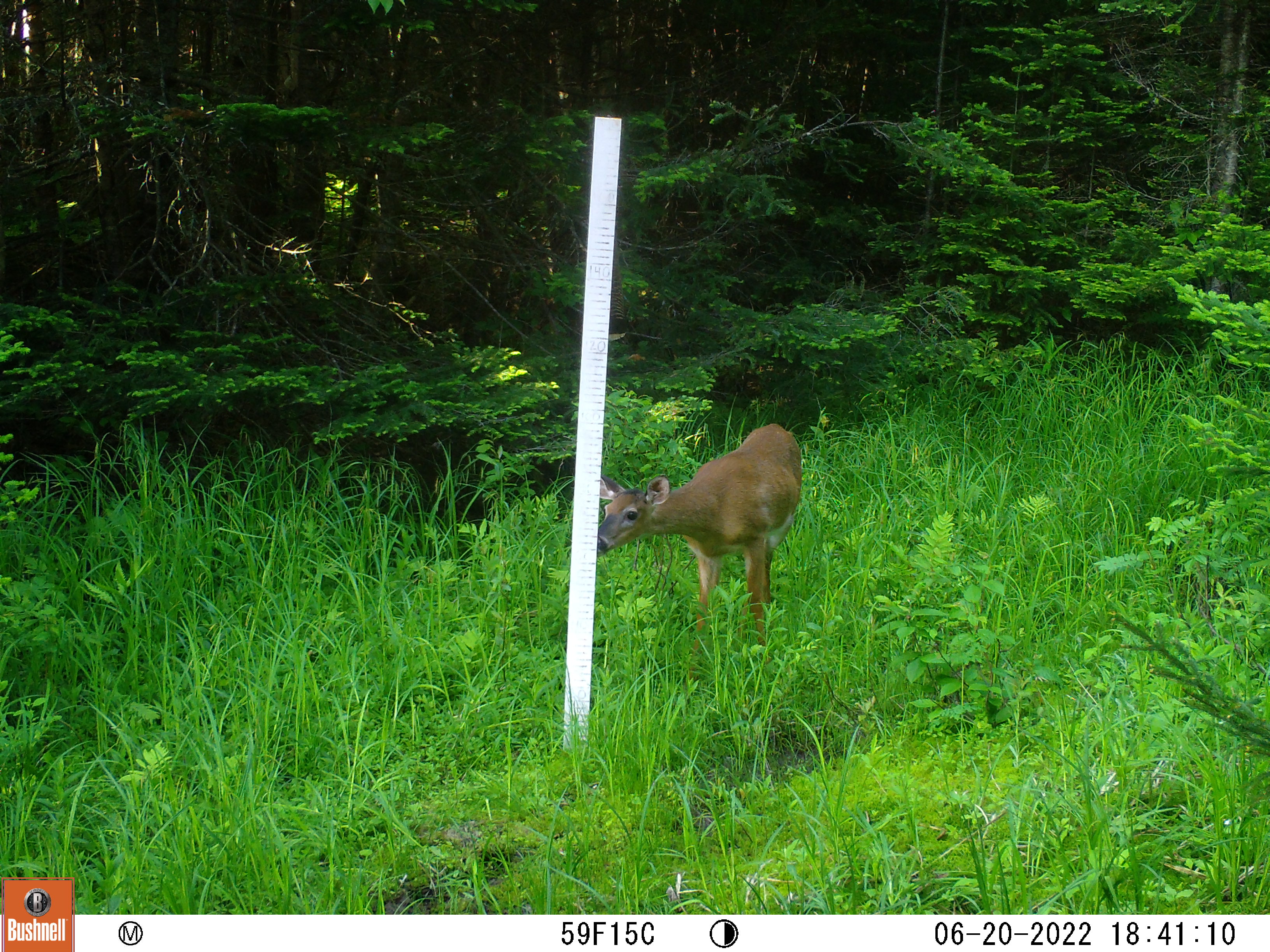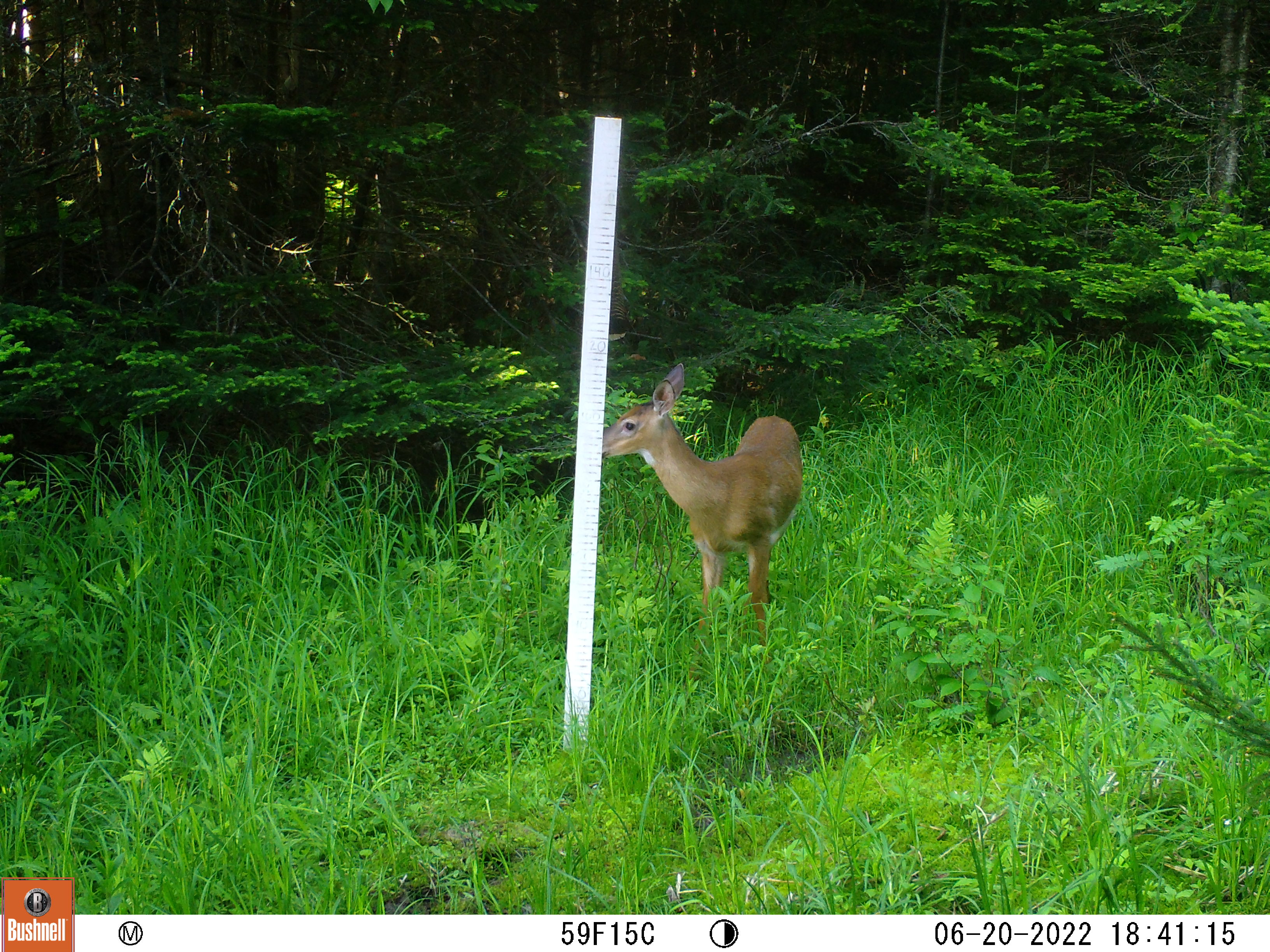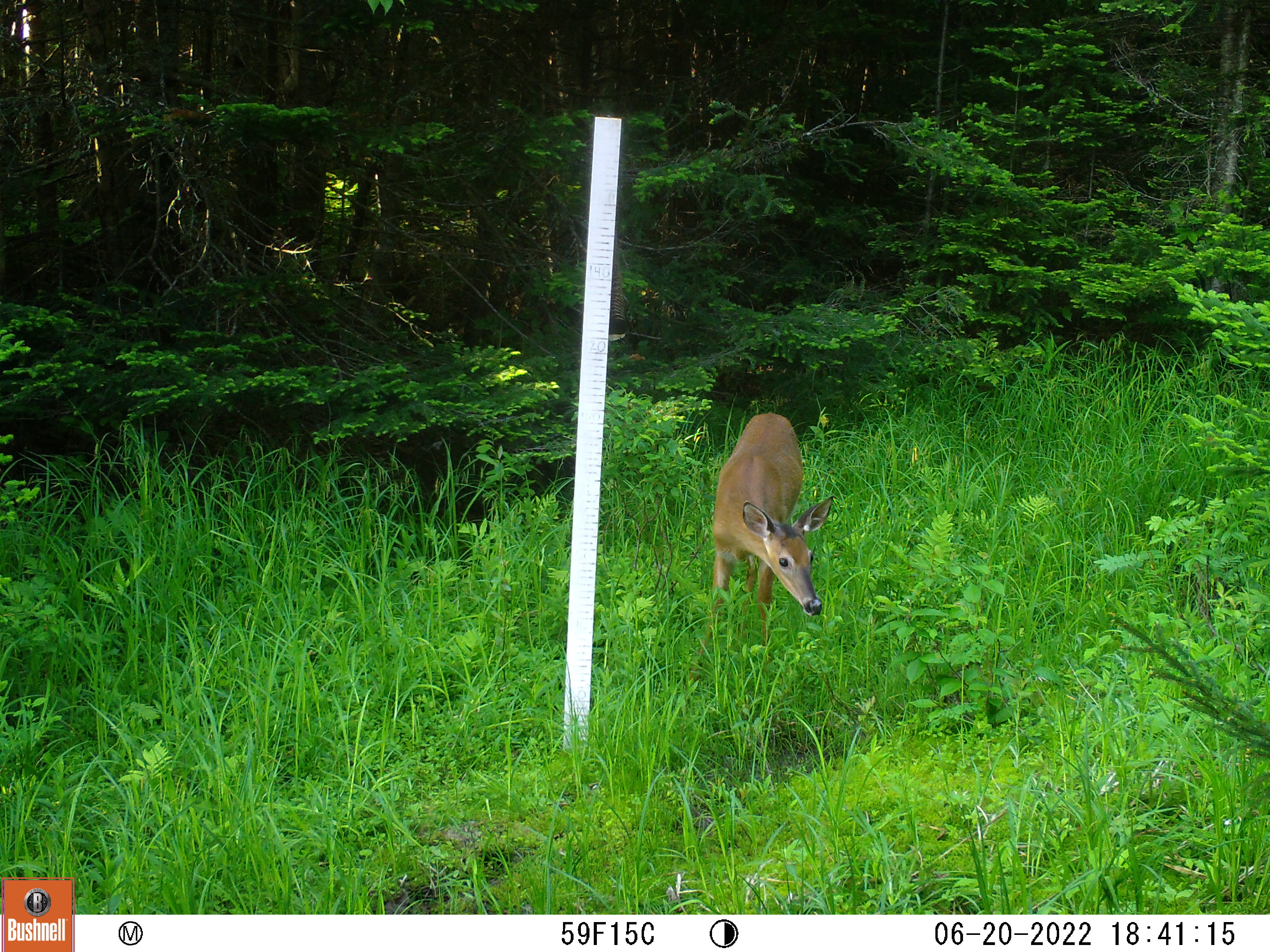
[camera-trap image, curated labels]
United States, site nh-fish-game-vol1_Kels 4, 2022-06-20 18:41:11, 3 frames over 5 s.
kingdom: Animalia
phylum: Chordata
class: Mammalia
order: Artiodactyla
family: Cervidae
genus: Odocoileus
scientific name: Odocoileus virginianus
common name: white-tailed deer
White-tailed deer (Odocoileus virginianus).